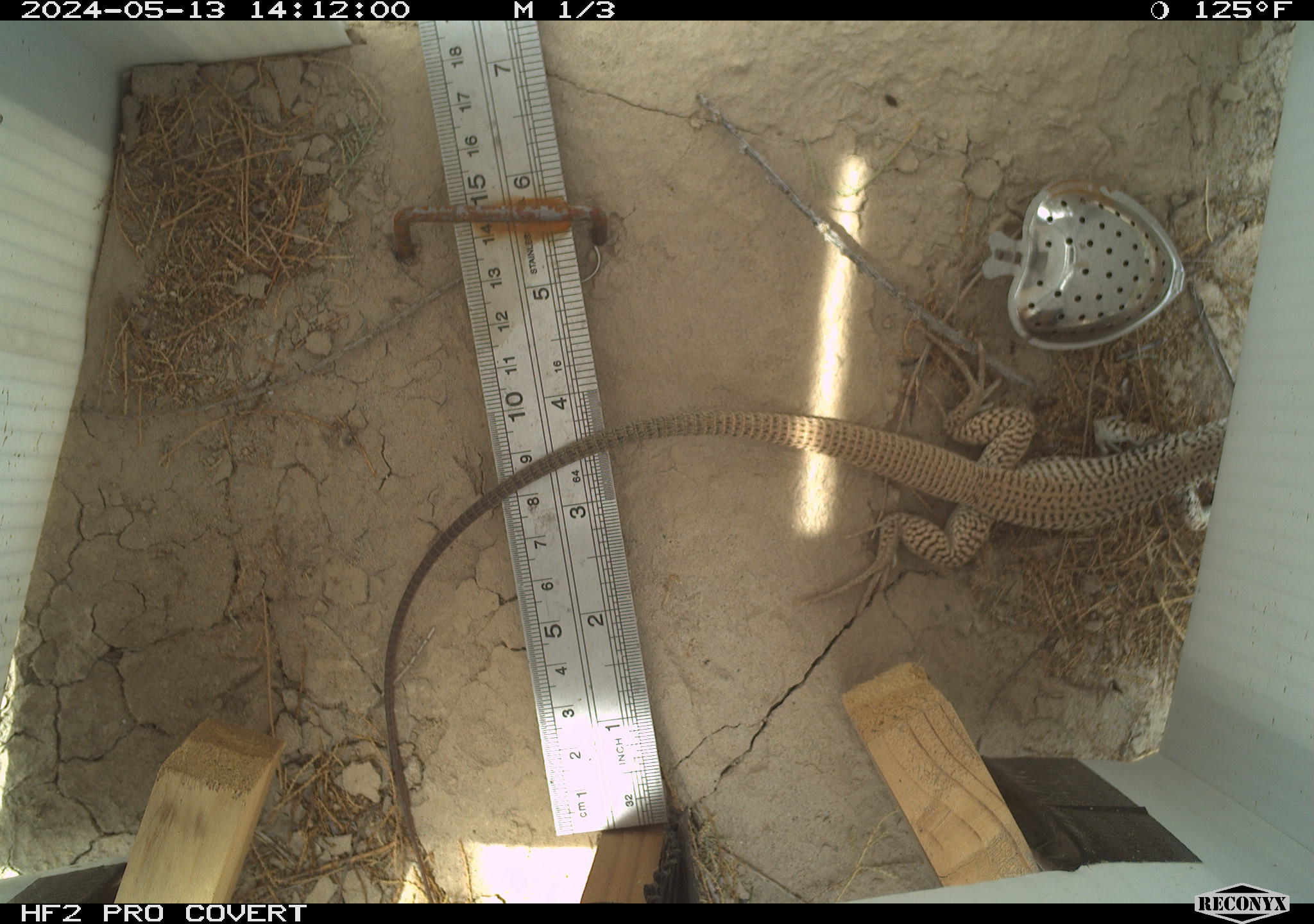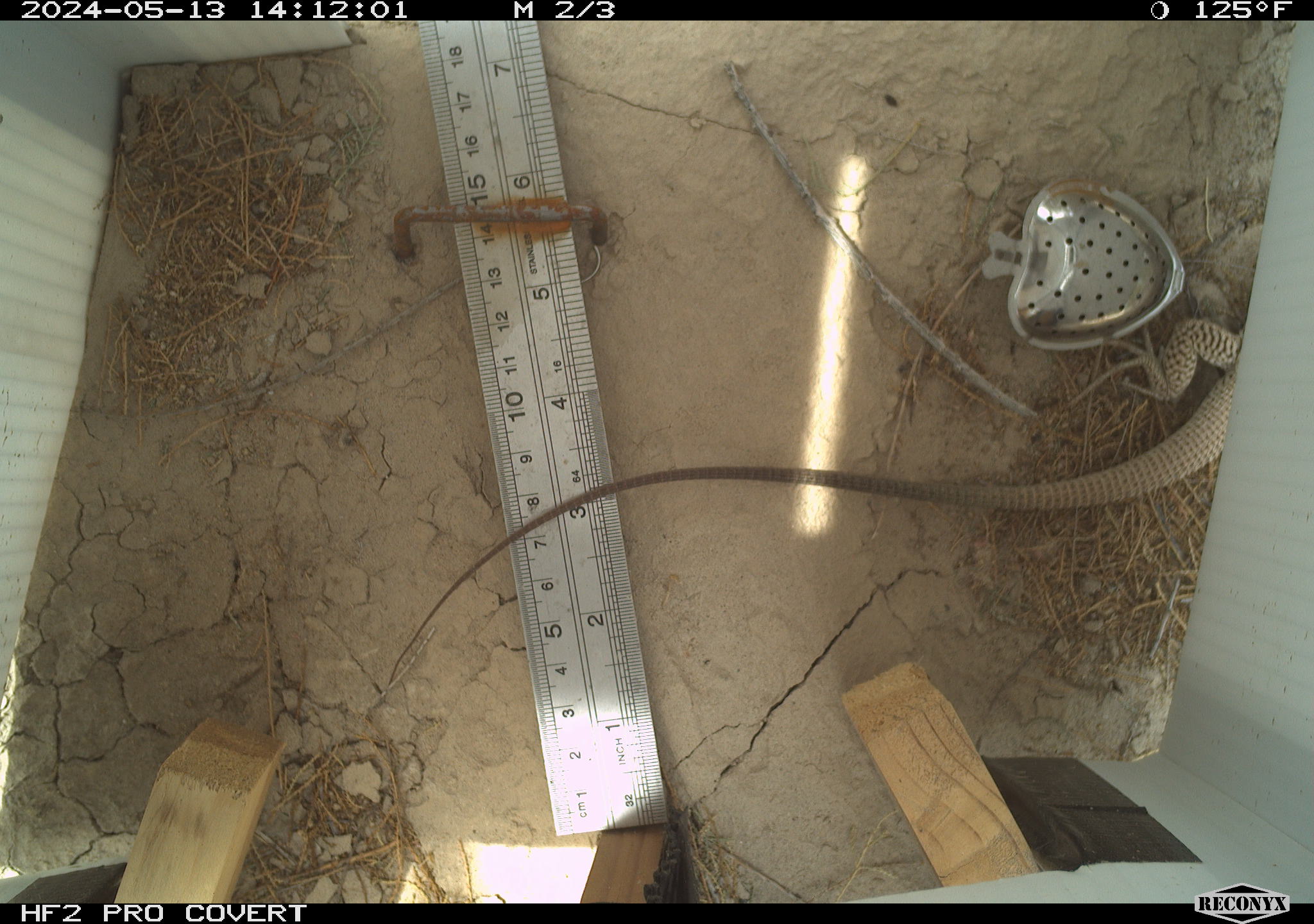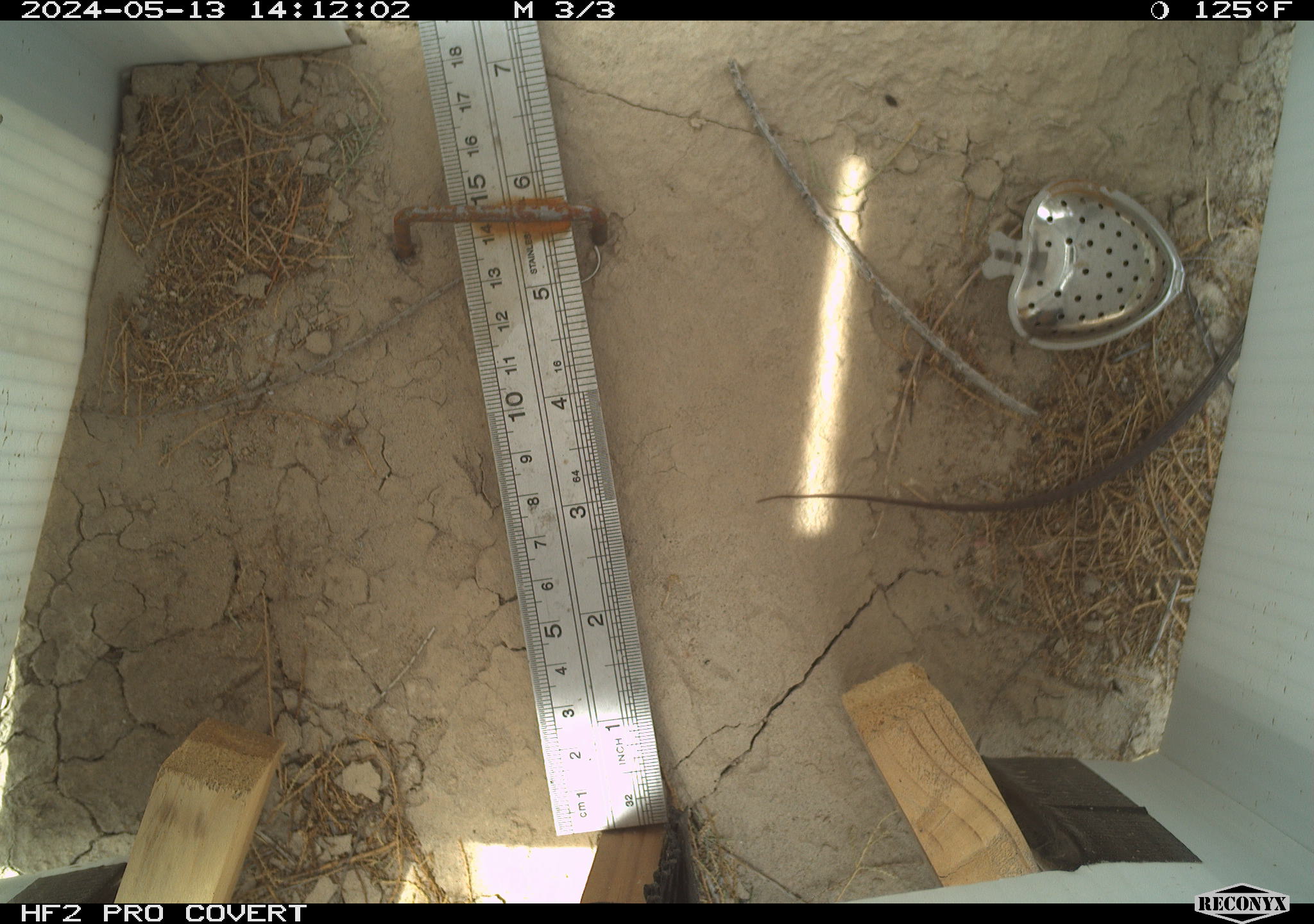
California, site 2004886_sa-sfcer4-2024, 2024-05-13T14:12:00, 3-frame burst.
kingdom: Animalia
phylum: Chordata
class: Reptilia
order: Squamata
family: Teiidae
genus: Aspidoscelis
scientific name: Aspidoscelis tigris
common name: western whiptail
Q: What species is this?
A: Western whiptail (Aspidoscelis tigris).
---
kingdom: Animalia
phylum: Chordata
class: Reptilia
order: Squamata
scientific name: Squamata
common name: lizards and snakes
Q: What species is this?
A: Lizards and snakes (Squamata).